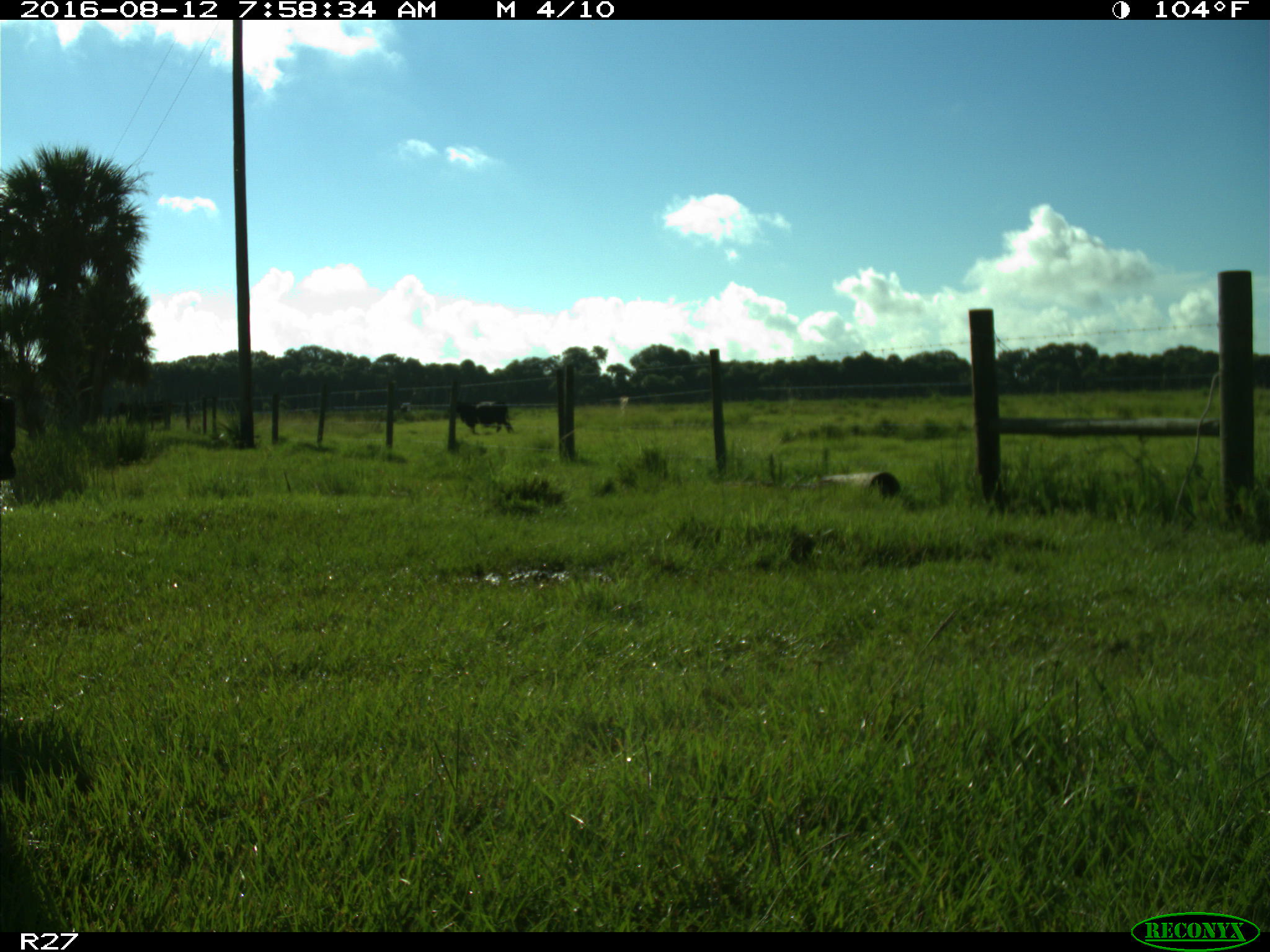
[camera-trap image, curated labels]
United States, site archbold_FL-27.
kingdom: Animalia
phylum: Chordata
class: Mammalia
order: Artiodactyla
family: Bovidae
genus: Bos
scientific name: Bos taurus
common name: domestic cow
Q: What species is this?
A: Bos taurus (domestic cow).